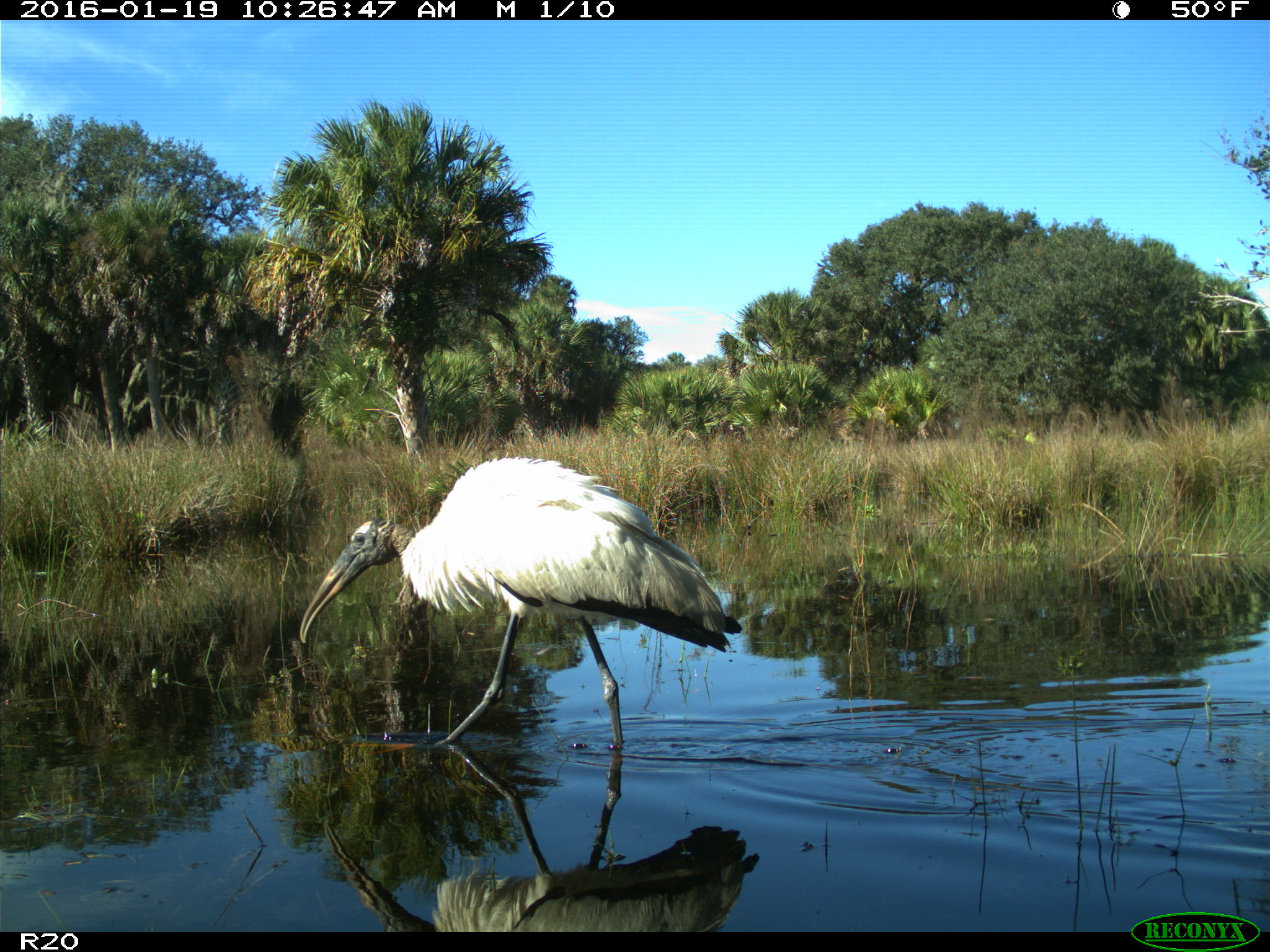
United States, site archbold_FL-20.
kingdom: Animalia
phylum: Chordata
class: Aves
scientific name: Aves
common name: birds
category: unidentified bird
Unidentified bird (birds) (Aves).